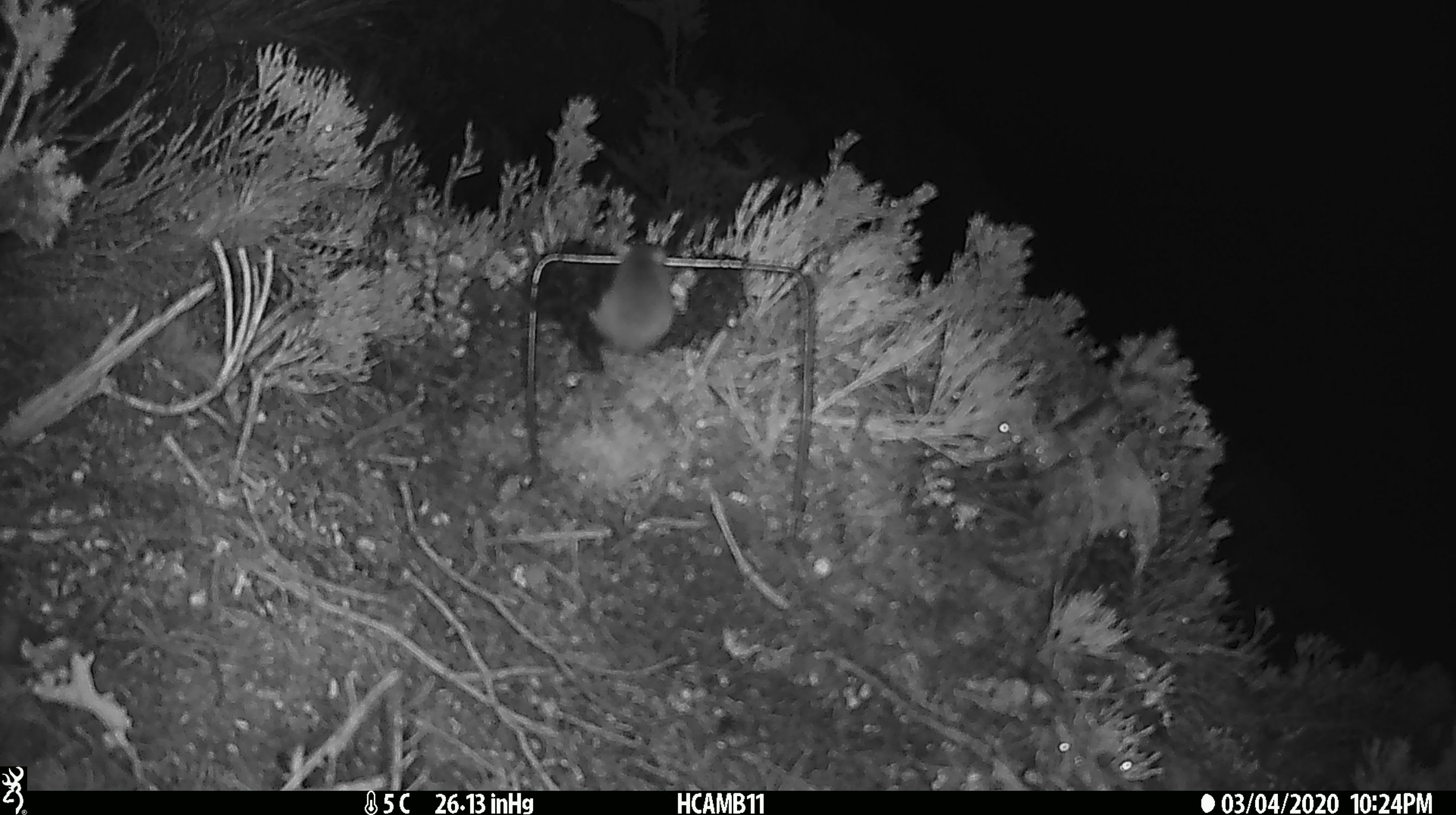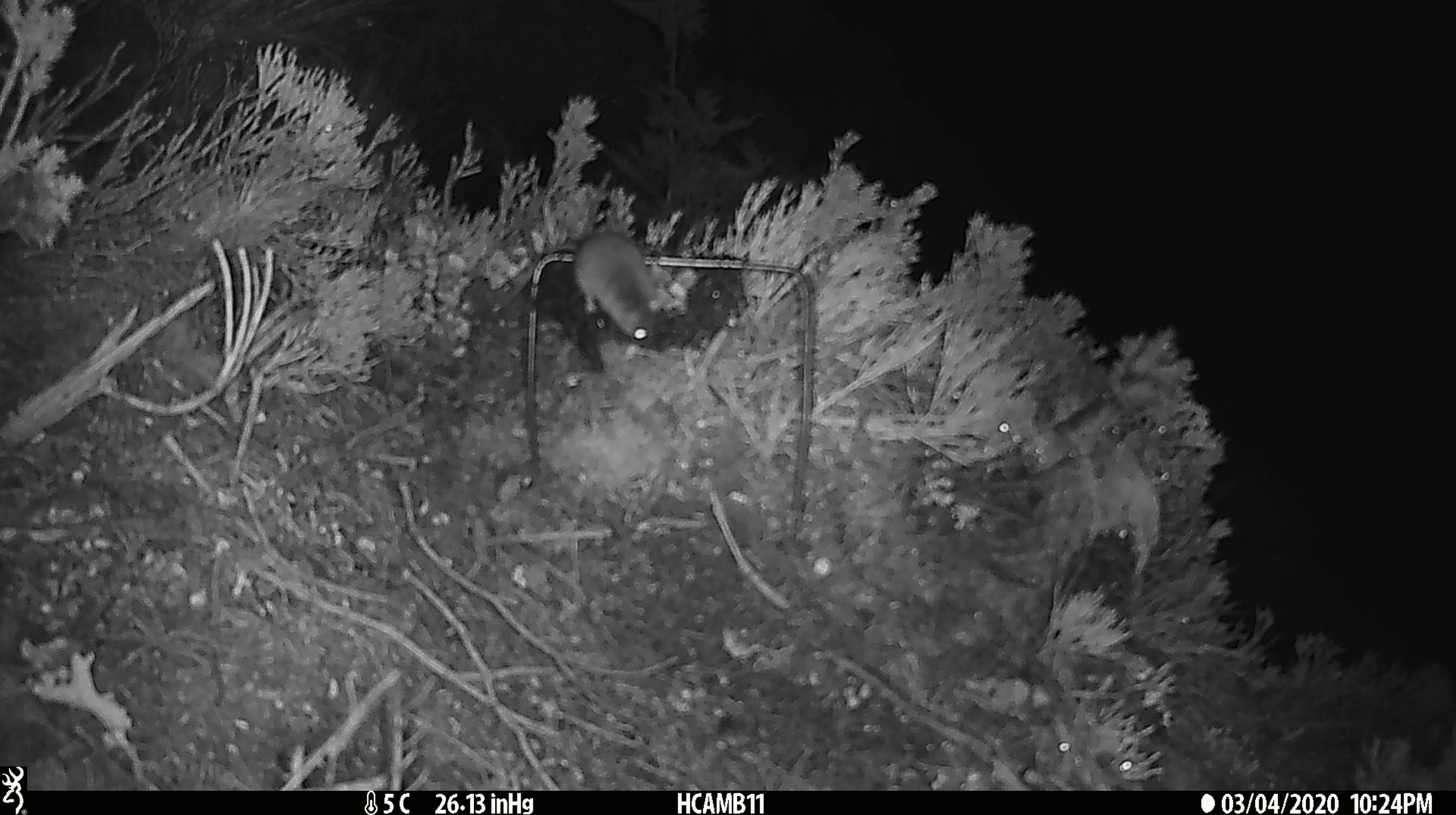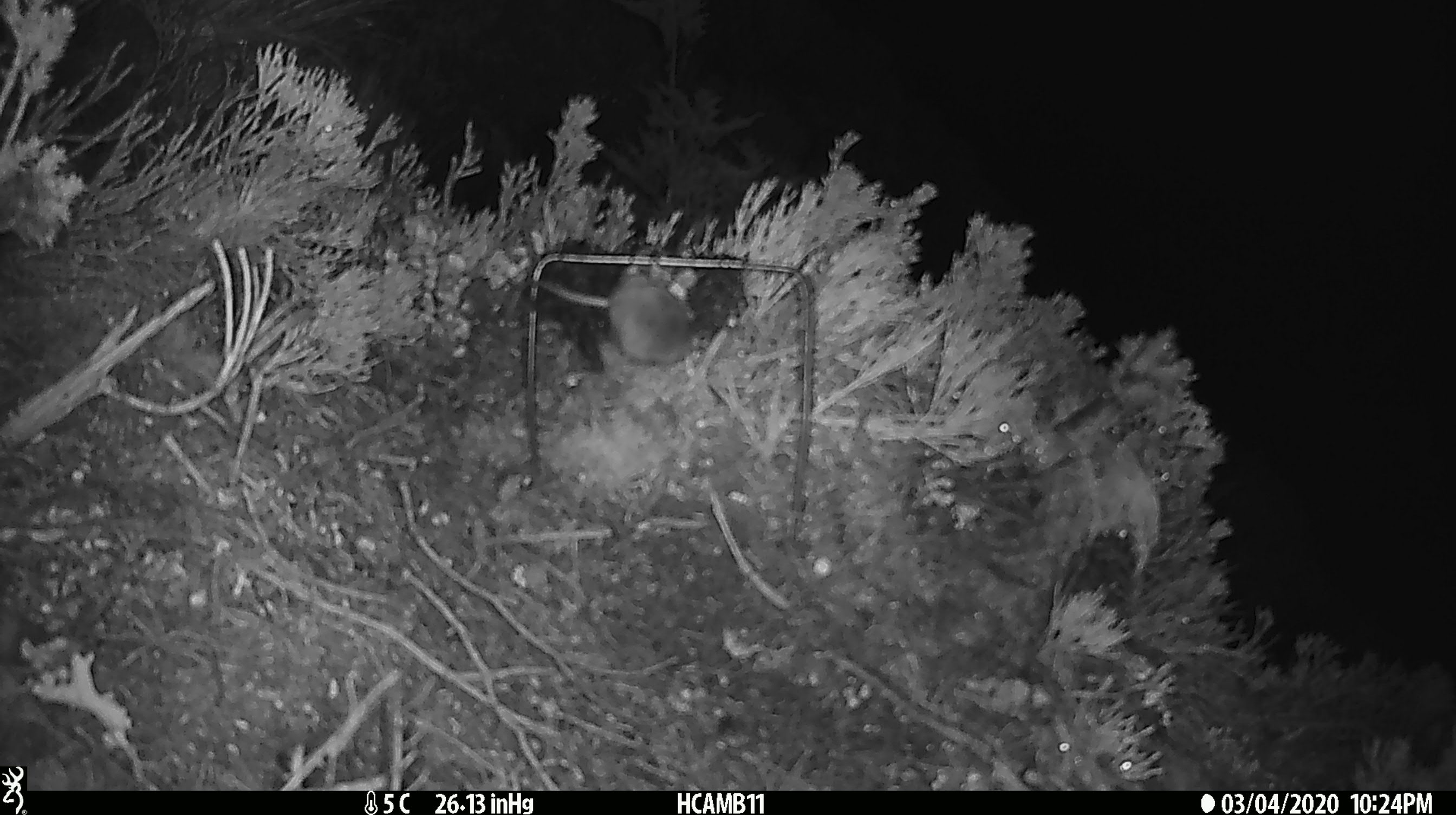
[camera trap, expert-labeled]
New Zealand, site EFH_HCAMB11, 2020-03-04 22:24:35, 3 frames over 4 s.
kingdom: Animalia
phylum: Chordata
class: Mammalia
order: Rodentia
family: Muridae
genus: Mus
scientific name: Mus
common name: mouse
Mouse (Mus).